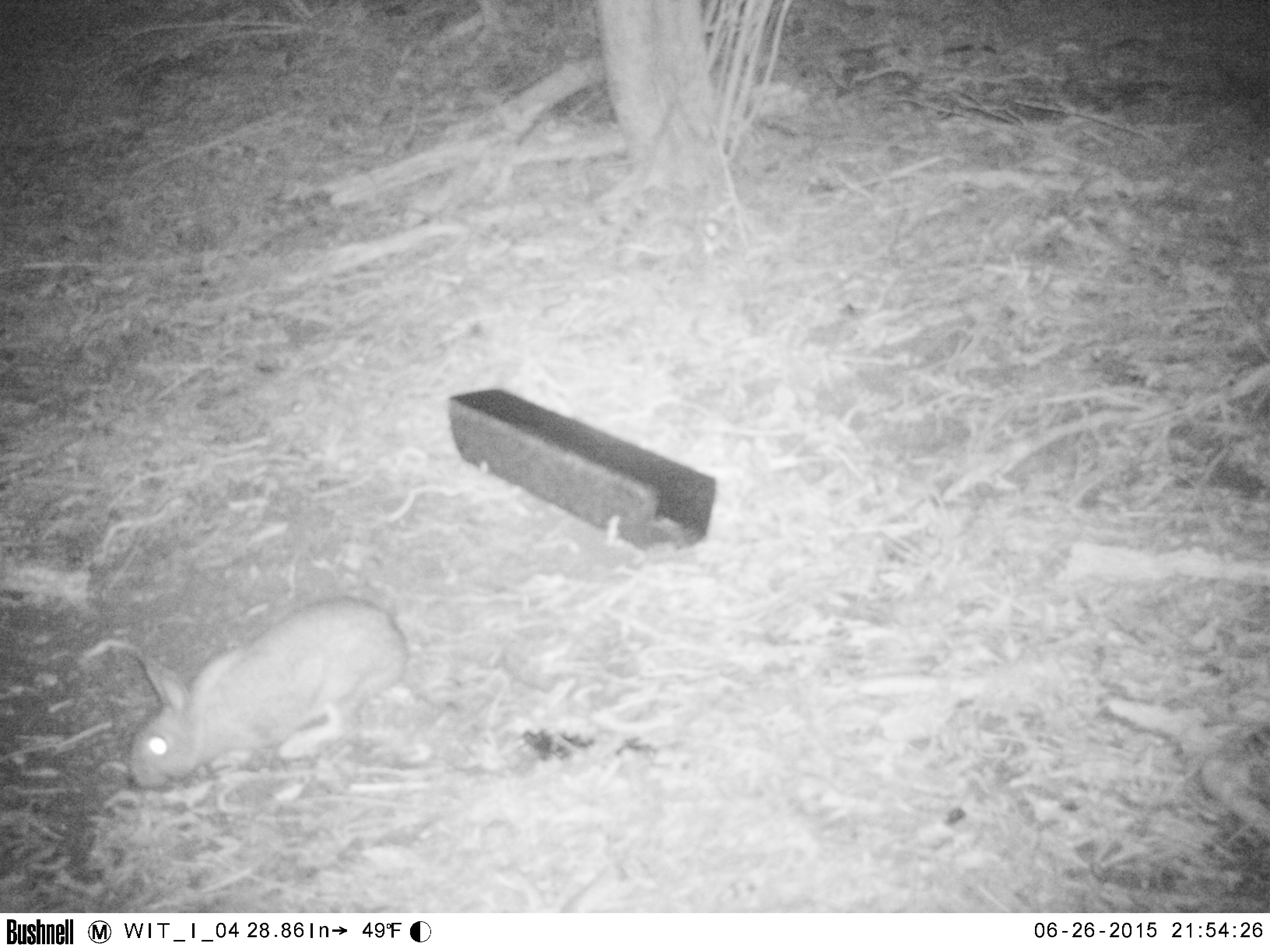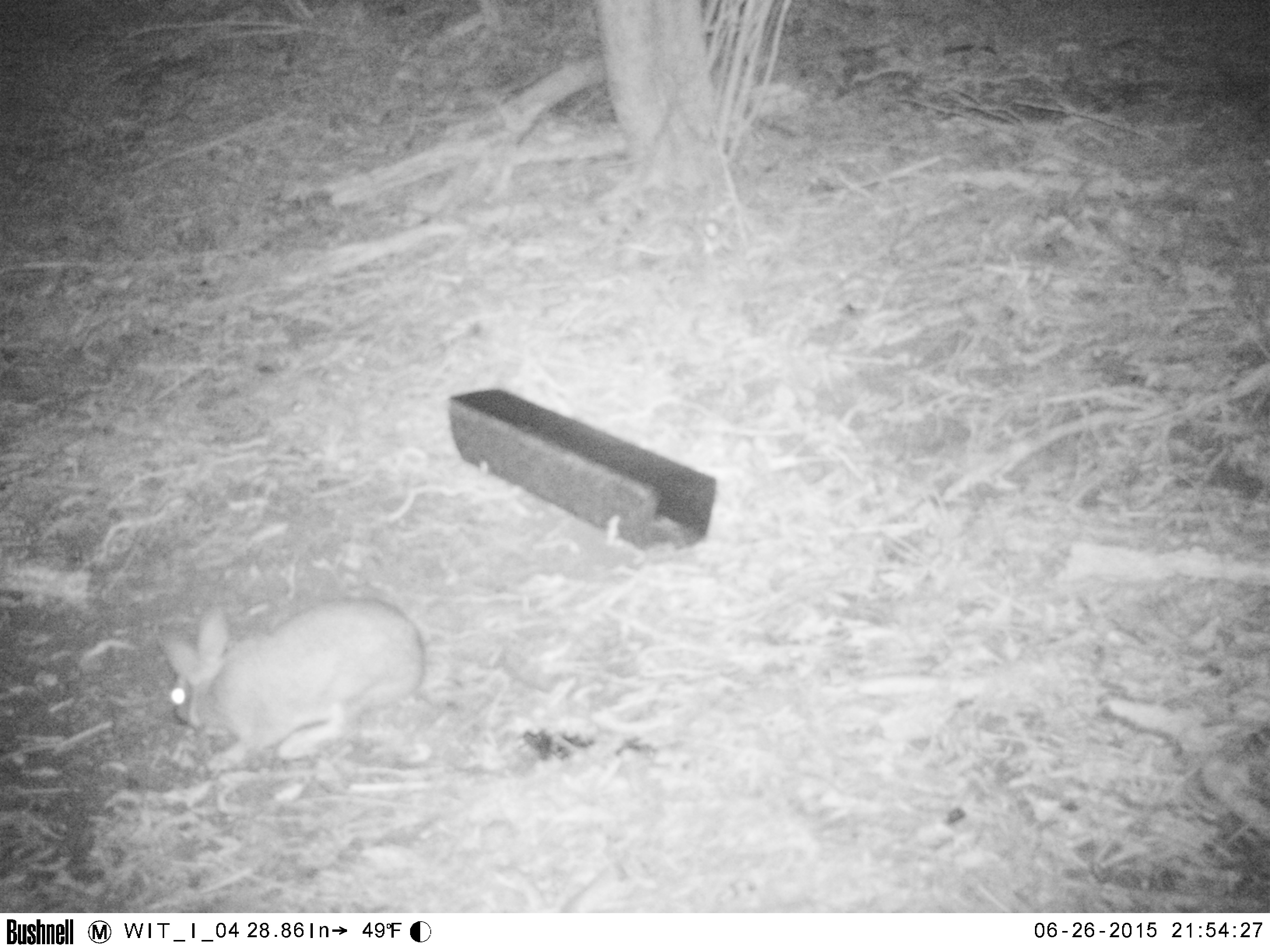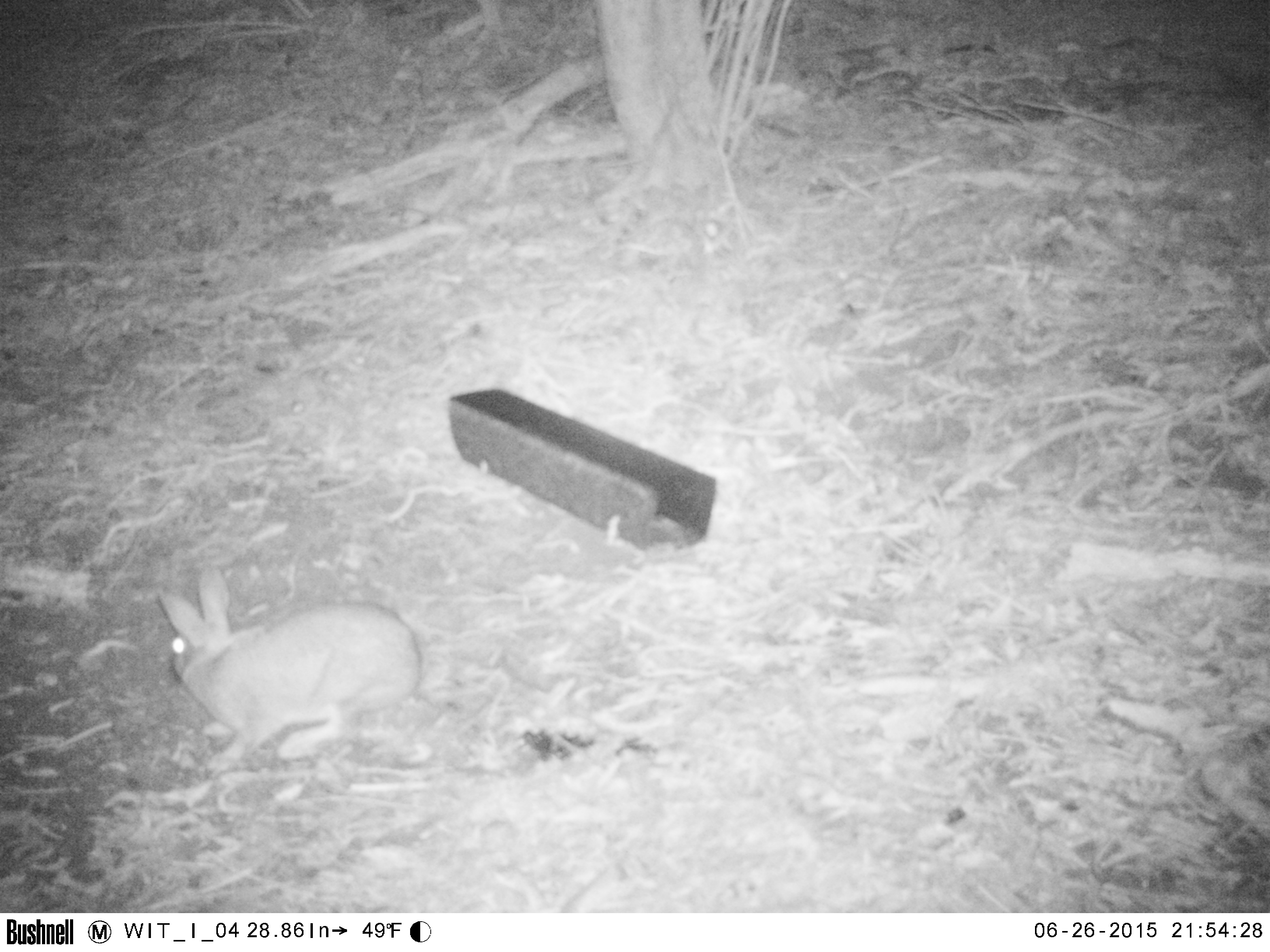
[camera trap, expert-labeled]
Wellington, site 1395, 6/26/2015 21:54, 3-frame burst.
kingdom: Animalia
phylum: Chordata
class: Mammalia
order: Lagomorpha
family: Leporidae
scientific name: Leporidae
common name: rabbit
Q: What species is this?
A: Rabbit (Leporidae).